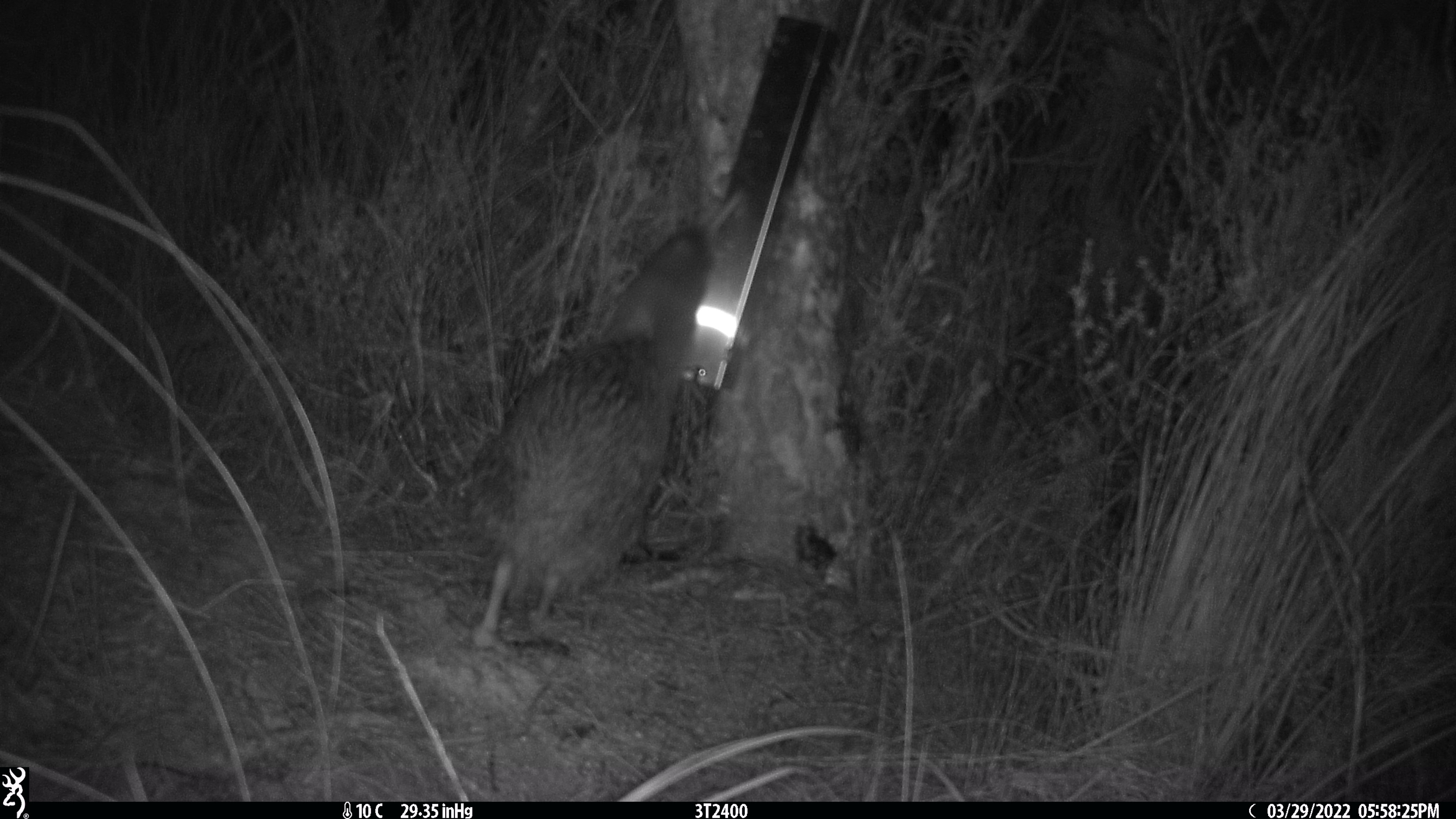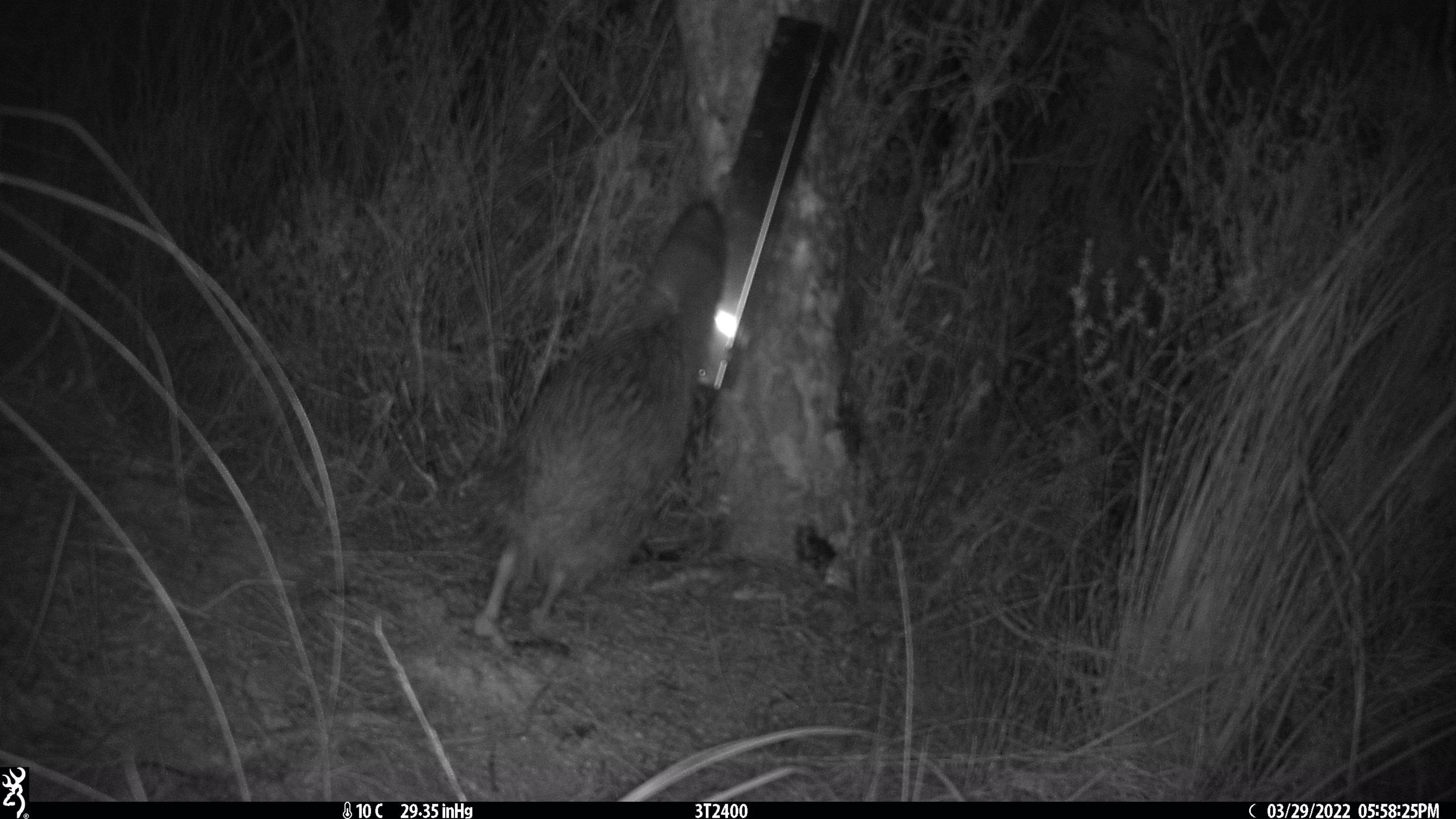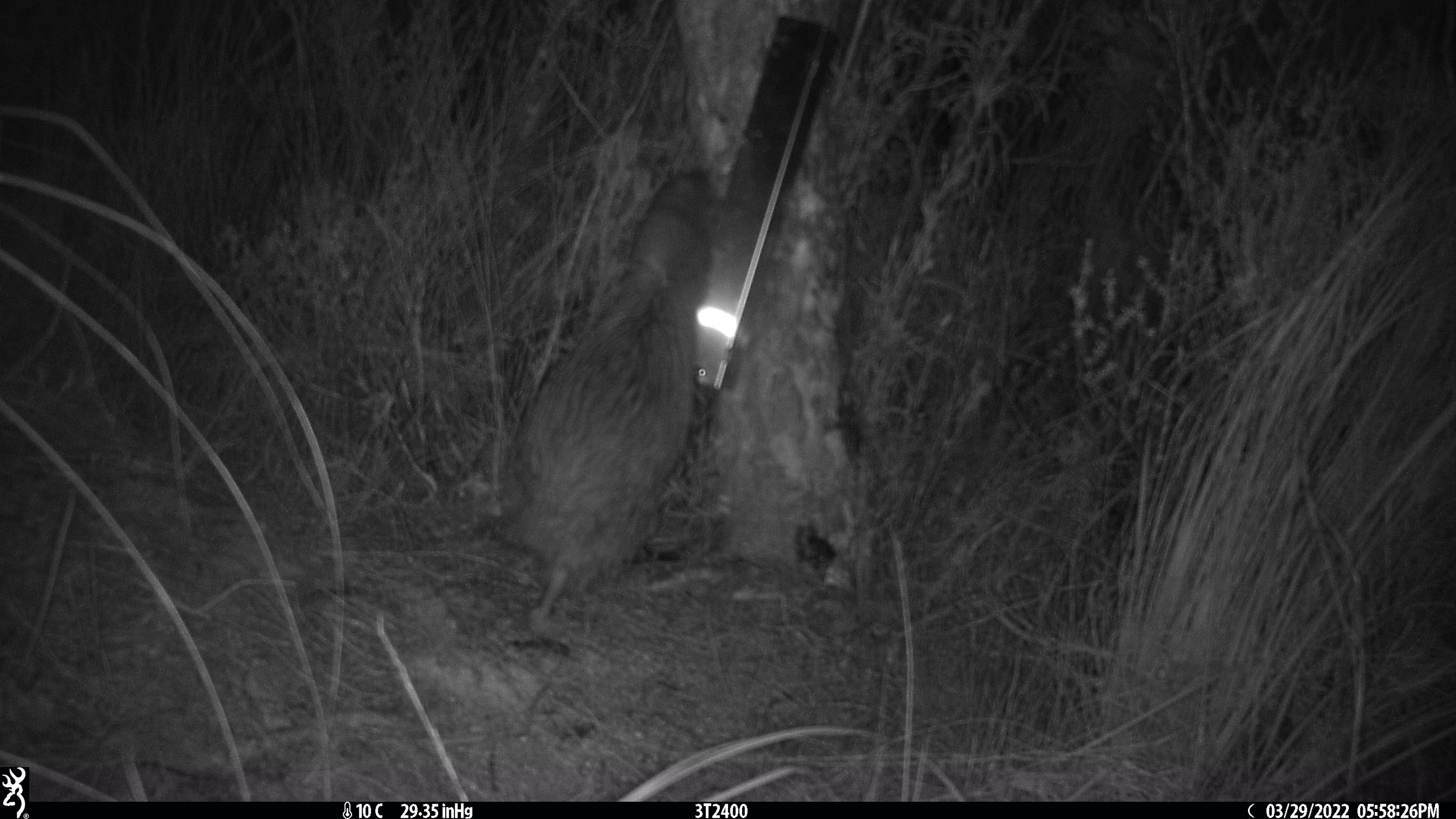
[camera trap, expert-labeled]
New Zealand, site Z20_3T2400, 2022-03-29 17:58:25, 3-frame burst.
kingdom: Animalia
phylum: Chordata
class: Aves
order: Apterygiformes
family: Apterygidae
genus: Apteryx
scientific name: Apteryx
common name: kiwi